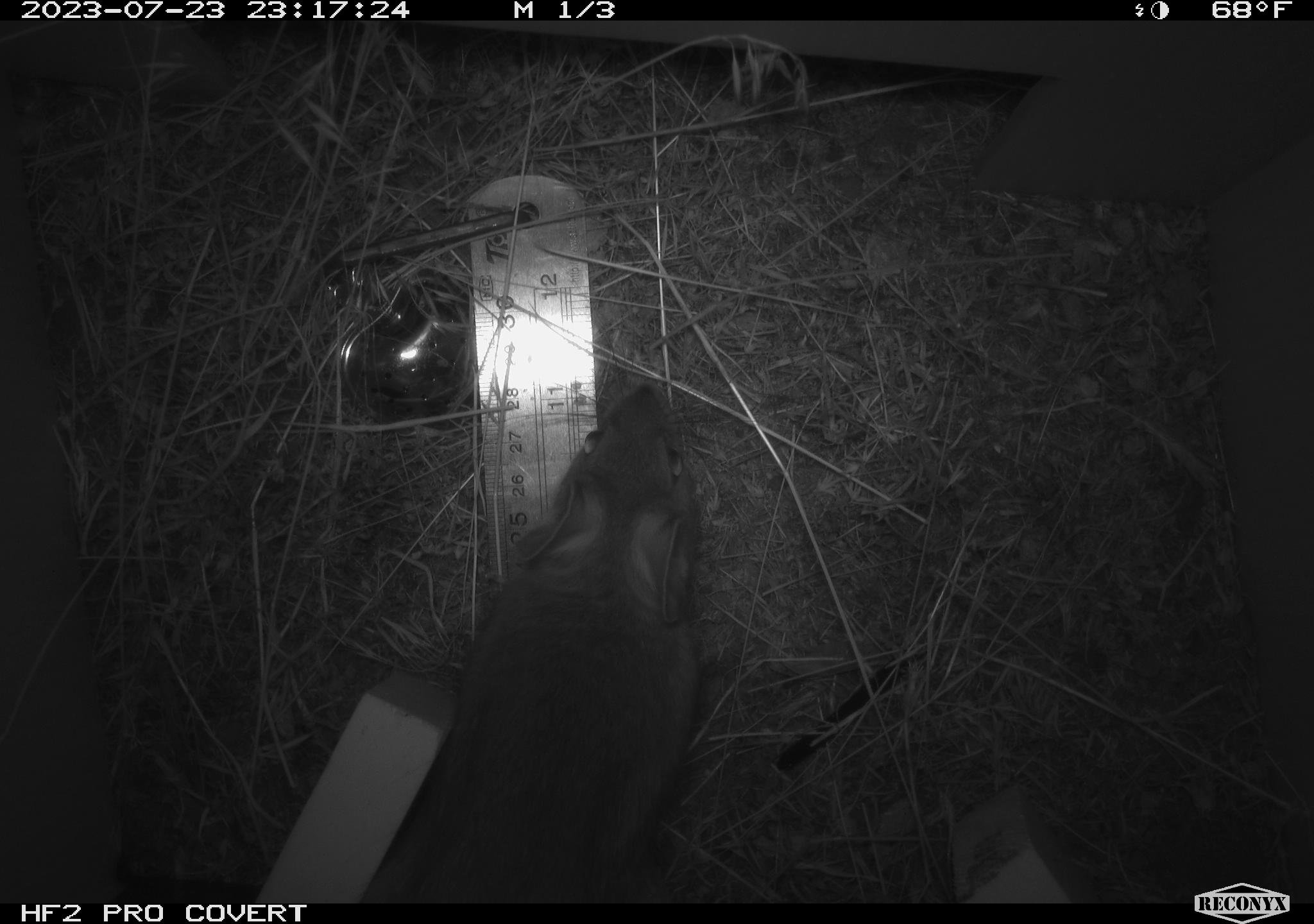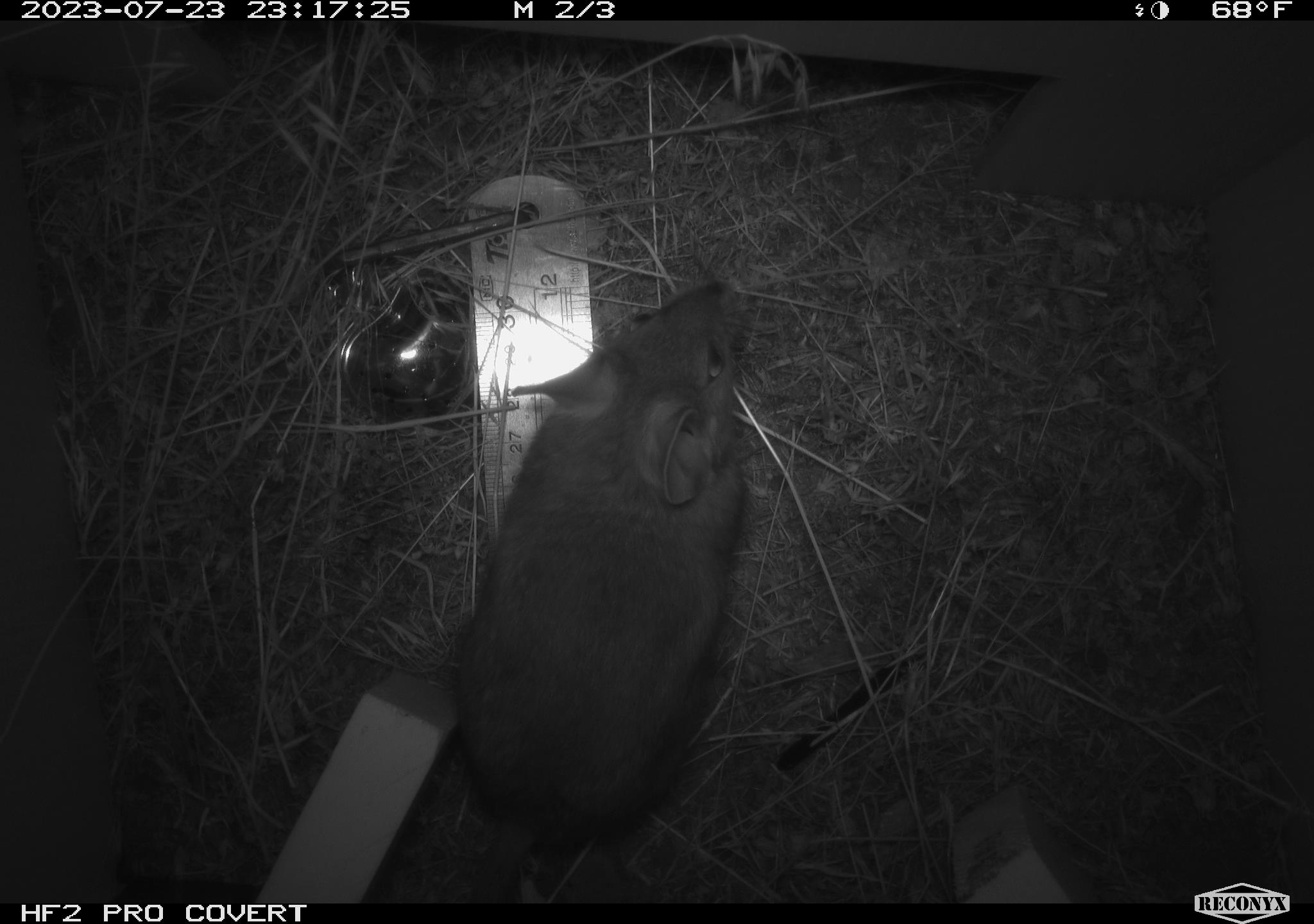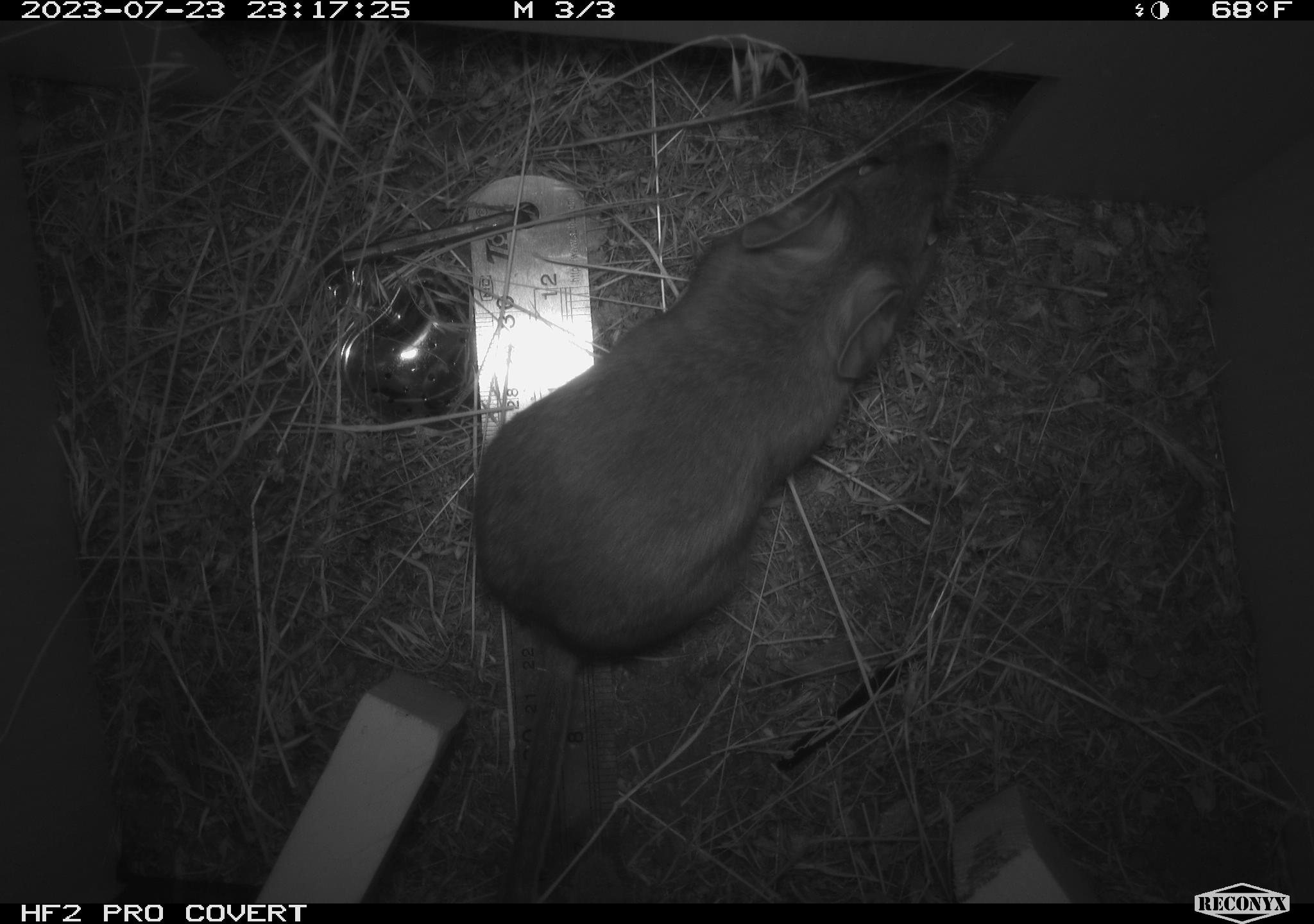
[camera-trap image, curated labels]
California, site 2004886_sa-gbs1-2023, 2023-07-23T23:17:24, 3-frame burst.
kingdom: Animalia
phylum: Chordata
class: Mammalia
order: Rodentia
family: Cricetidae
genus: Neotoma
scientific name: Neotoma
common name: pack rat or woodrat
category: neotoma species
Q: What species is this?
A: Neotoma species (pack rat or woodrat) (Neotoma).